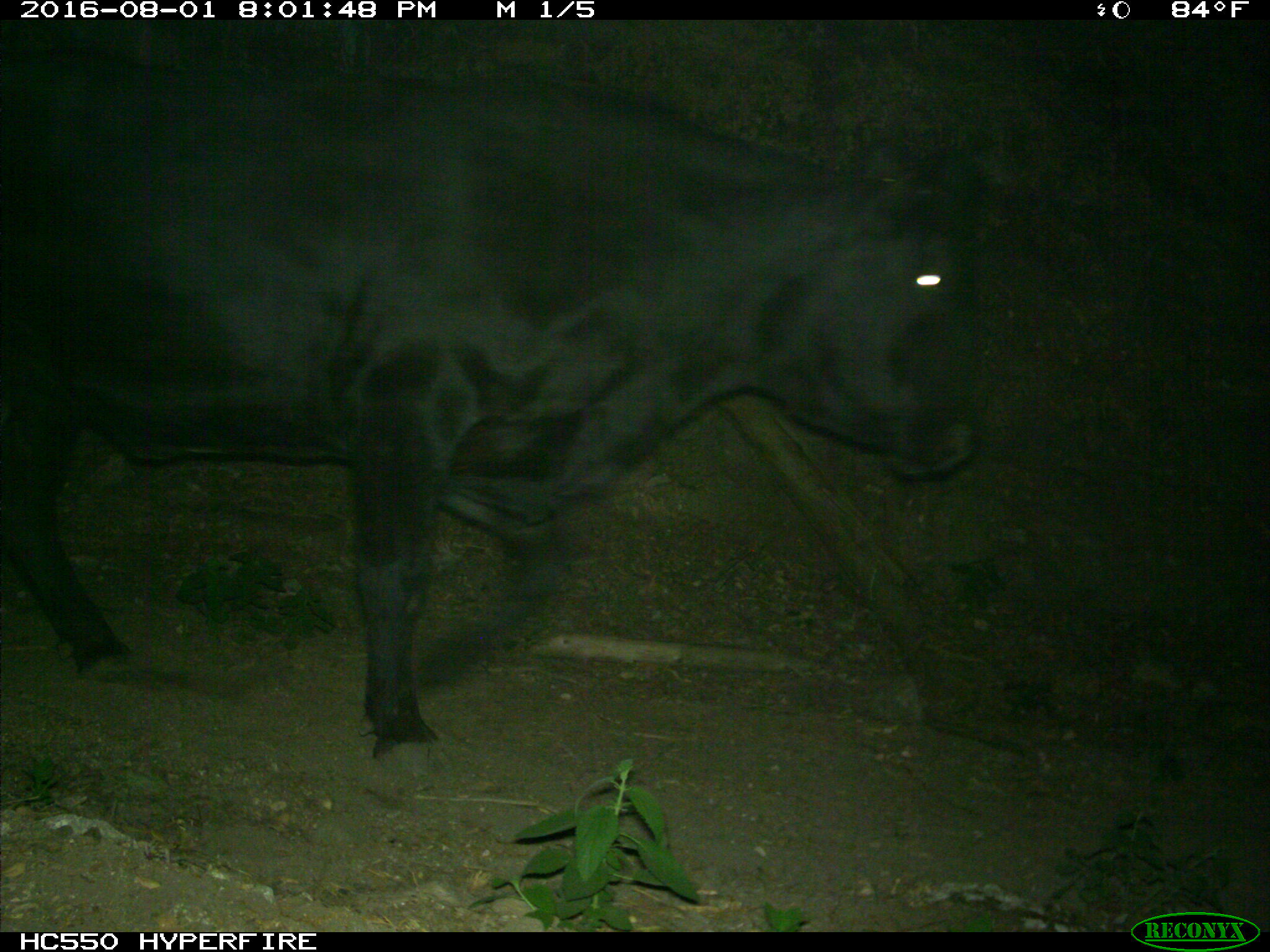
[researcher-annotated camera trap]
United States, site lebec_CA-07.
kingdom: Animalia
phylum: Chordata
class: Mammalia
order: Artiodactyla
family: Bovidae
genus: Bos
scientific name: Bos taurus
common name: domestic cow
Bos taurus (domestic cow).